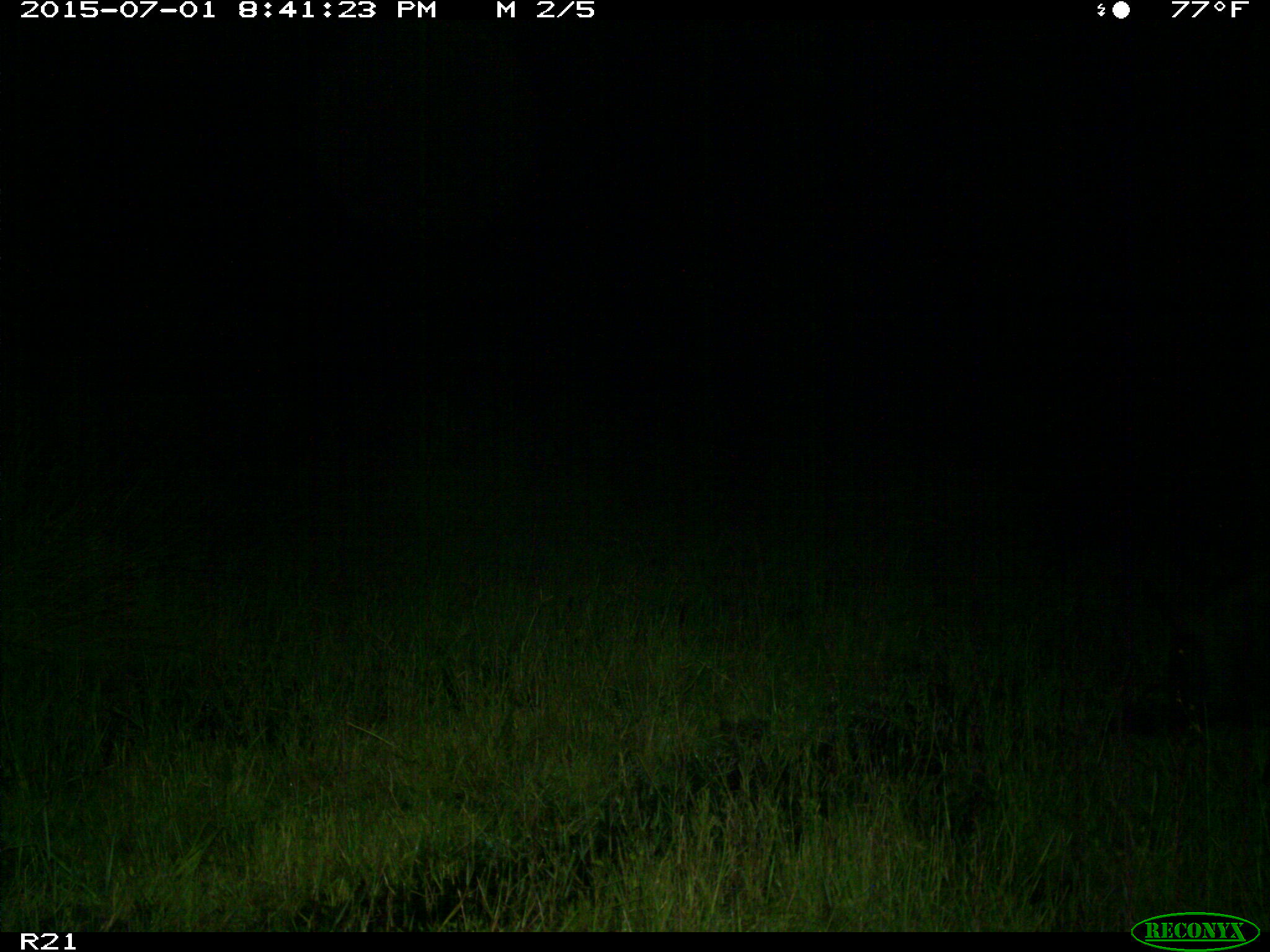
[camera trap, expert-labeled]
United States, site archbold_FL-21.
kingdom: Animalia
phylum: Chordata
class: Mammalia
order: Artiodactyla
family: Suidae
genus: Sus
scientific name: Sus scrofa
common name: wild boar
Sus scrofa (wild boar).